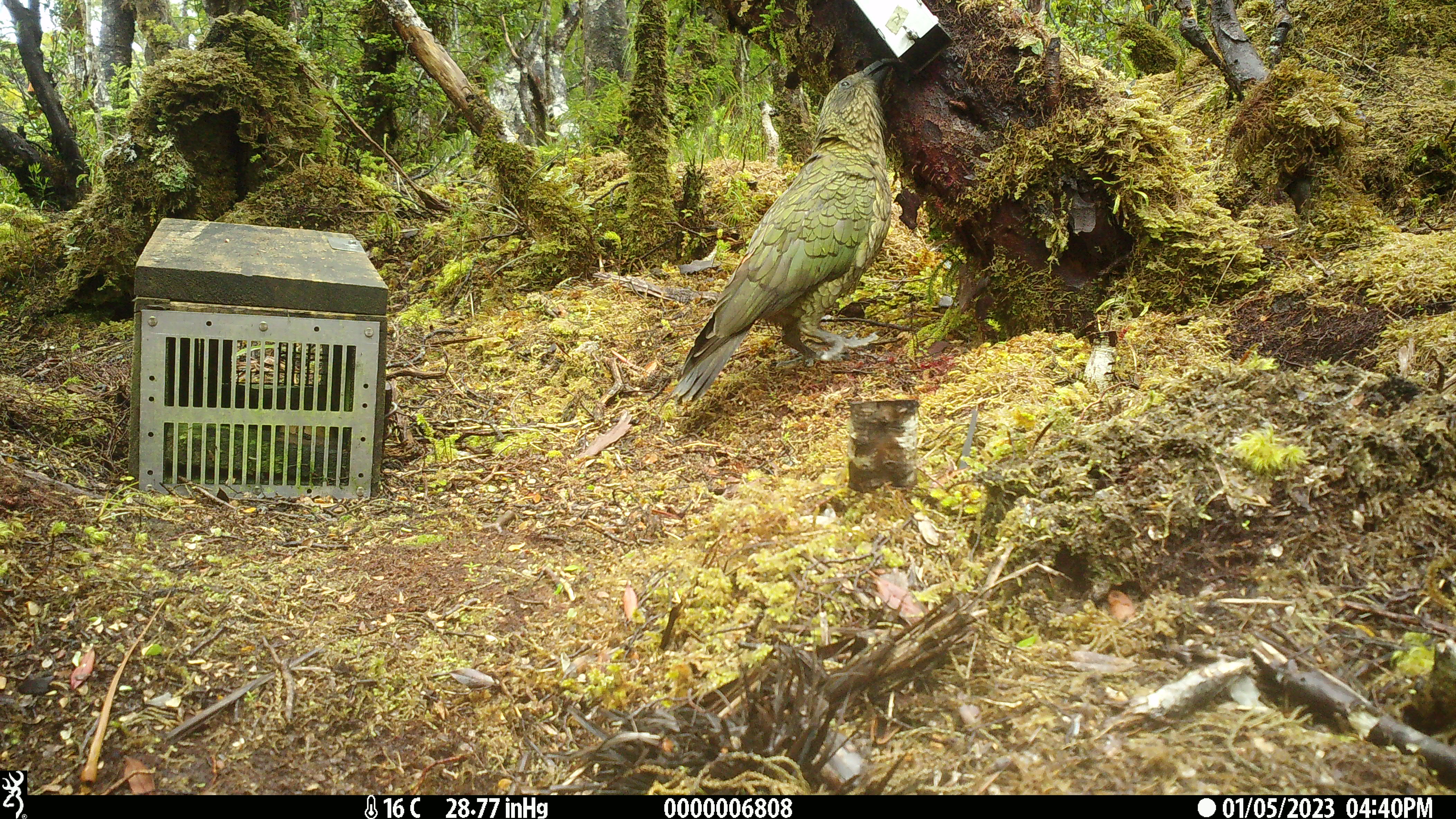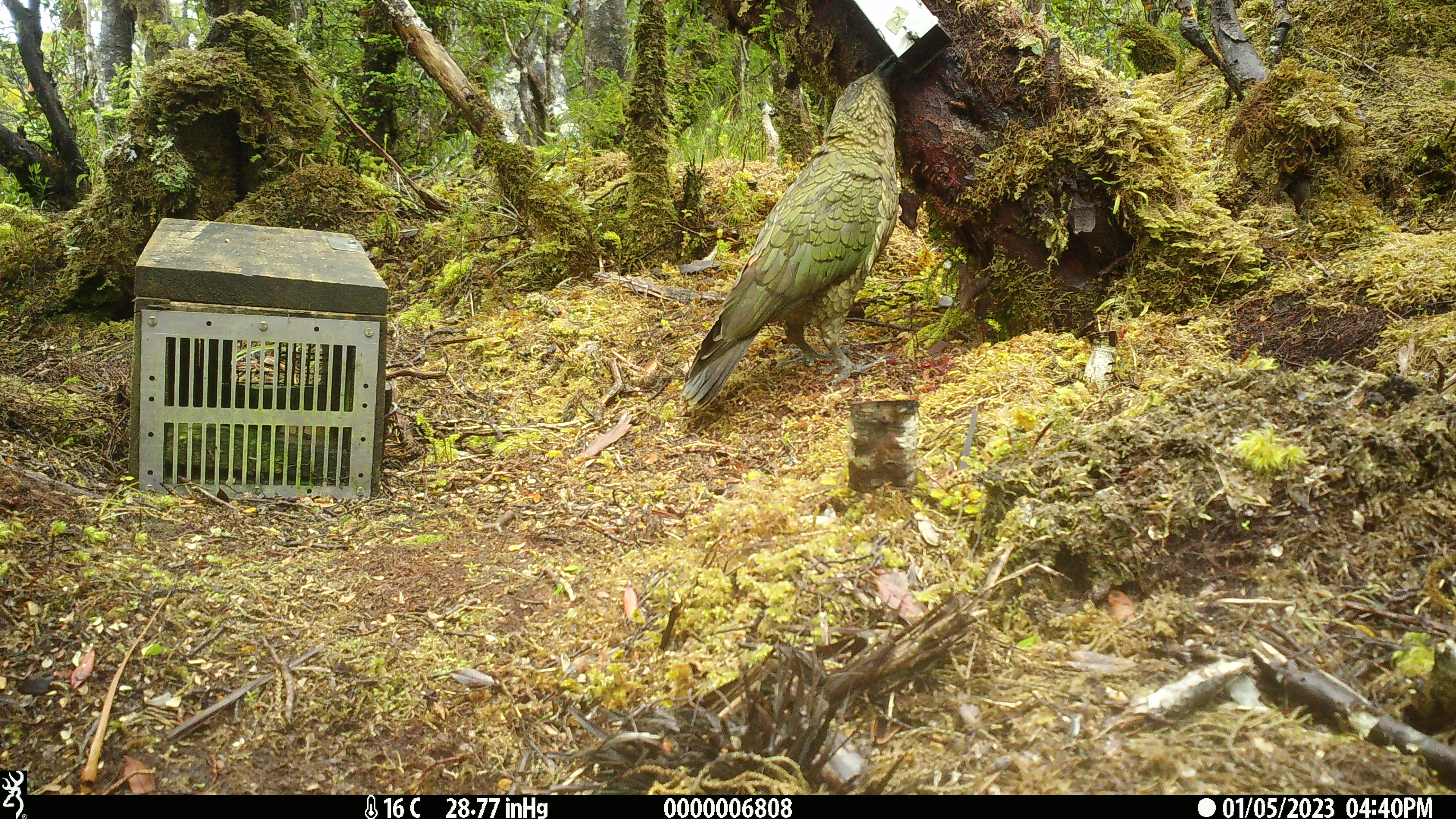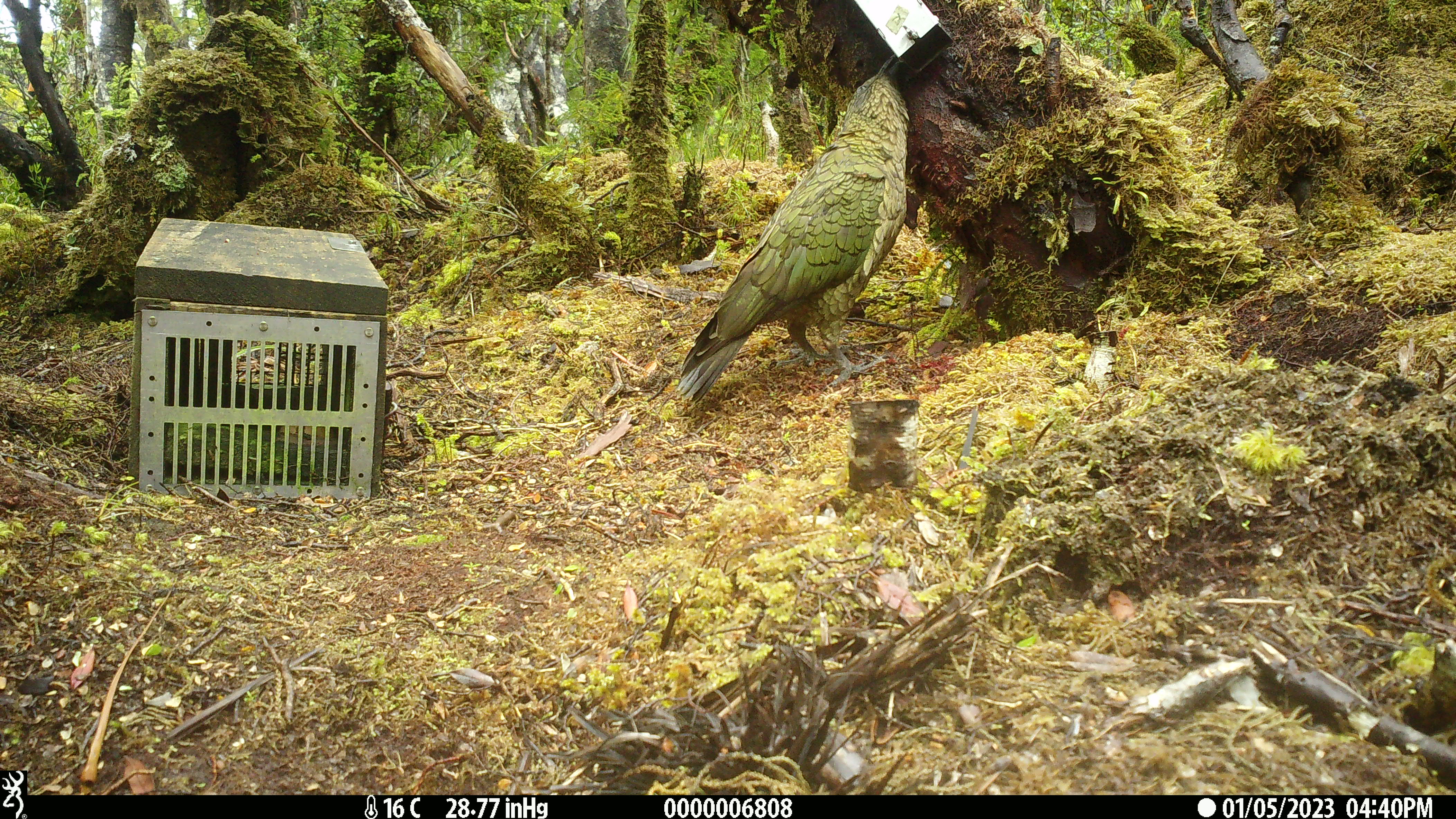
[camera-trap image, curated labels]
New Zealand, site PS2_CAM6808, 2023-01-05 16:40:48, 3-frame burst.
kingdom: Animalia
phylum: Chordata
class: Aves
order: Psittaciformes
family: Strigopidae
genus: Nestor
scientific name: Nestor notabilis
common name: kea